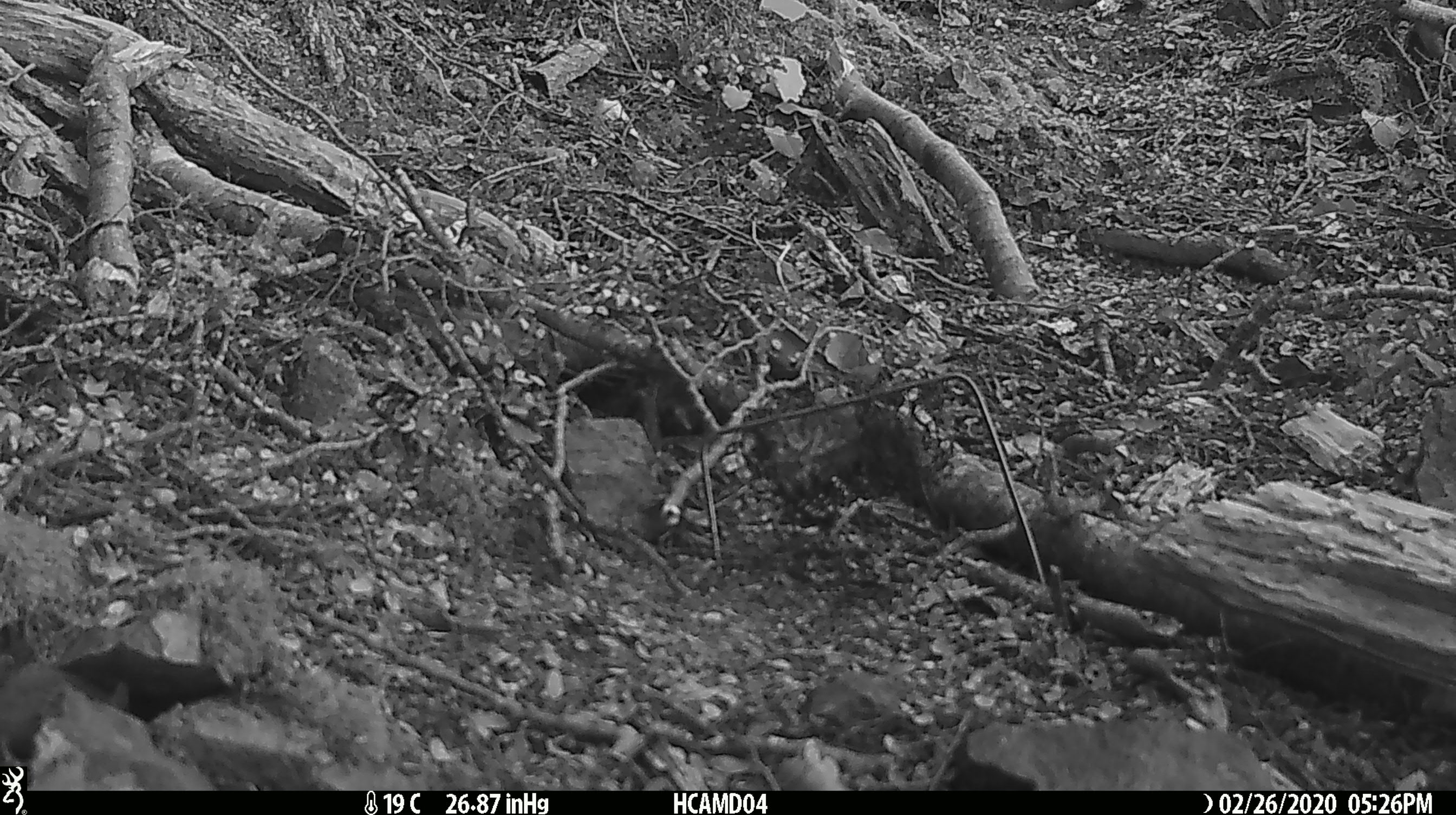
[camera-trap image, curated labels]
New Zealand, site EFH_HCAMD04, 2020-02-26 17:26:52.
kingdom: Animalia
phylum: Chordata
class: Mammalia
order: Rodentia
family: Muridae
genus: Mus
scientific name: Mus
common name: mouse